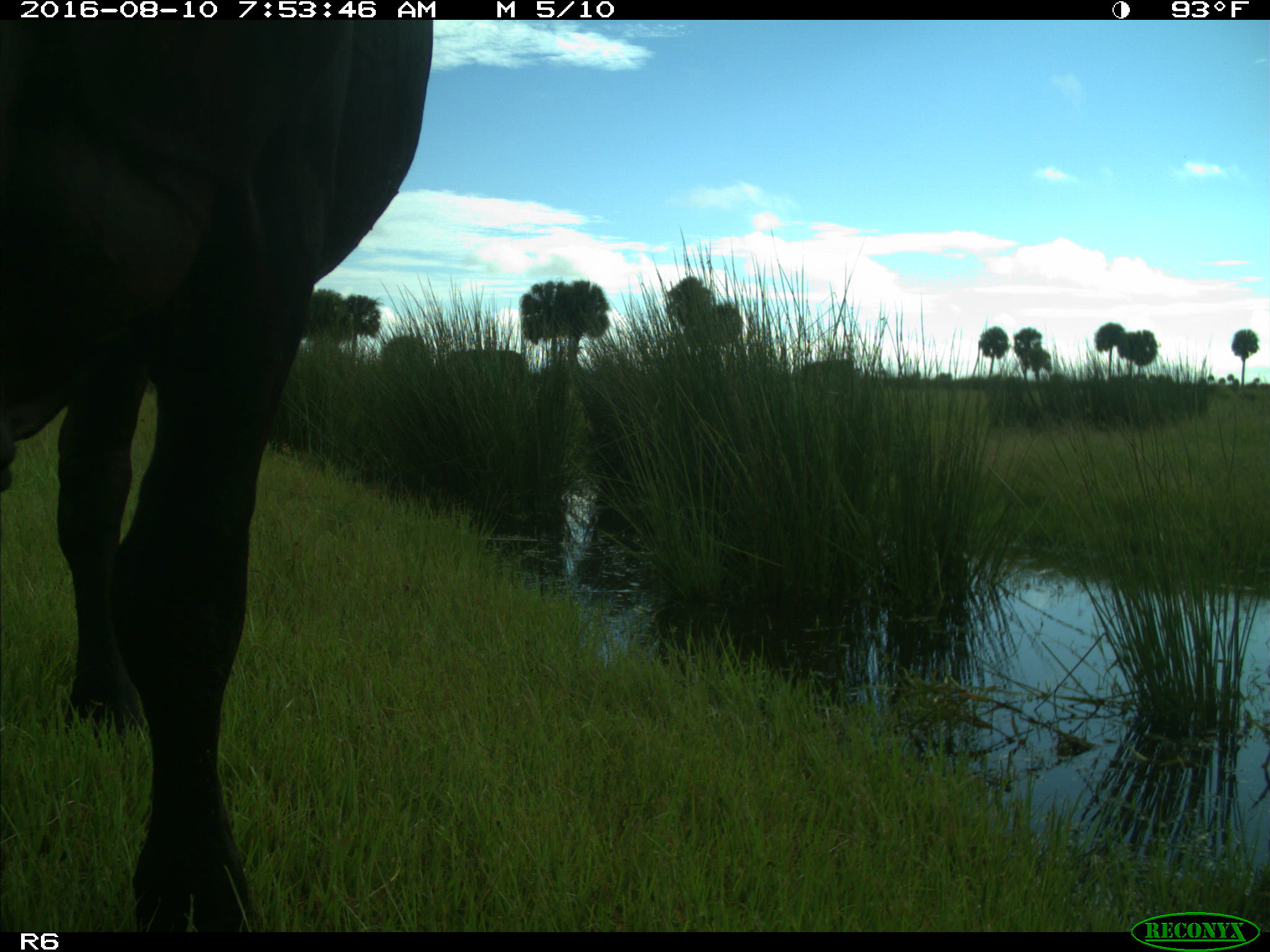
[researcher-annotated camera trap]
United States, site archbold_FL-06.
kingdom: Animalia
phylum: Chordata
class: Mammalia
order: Artiodactyla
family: Bovidae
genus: Bos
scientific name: Bos taurus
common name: domestic cow